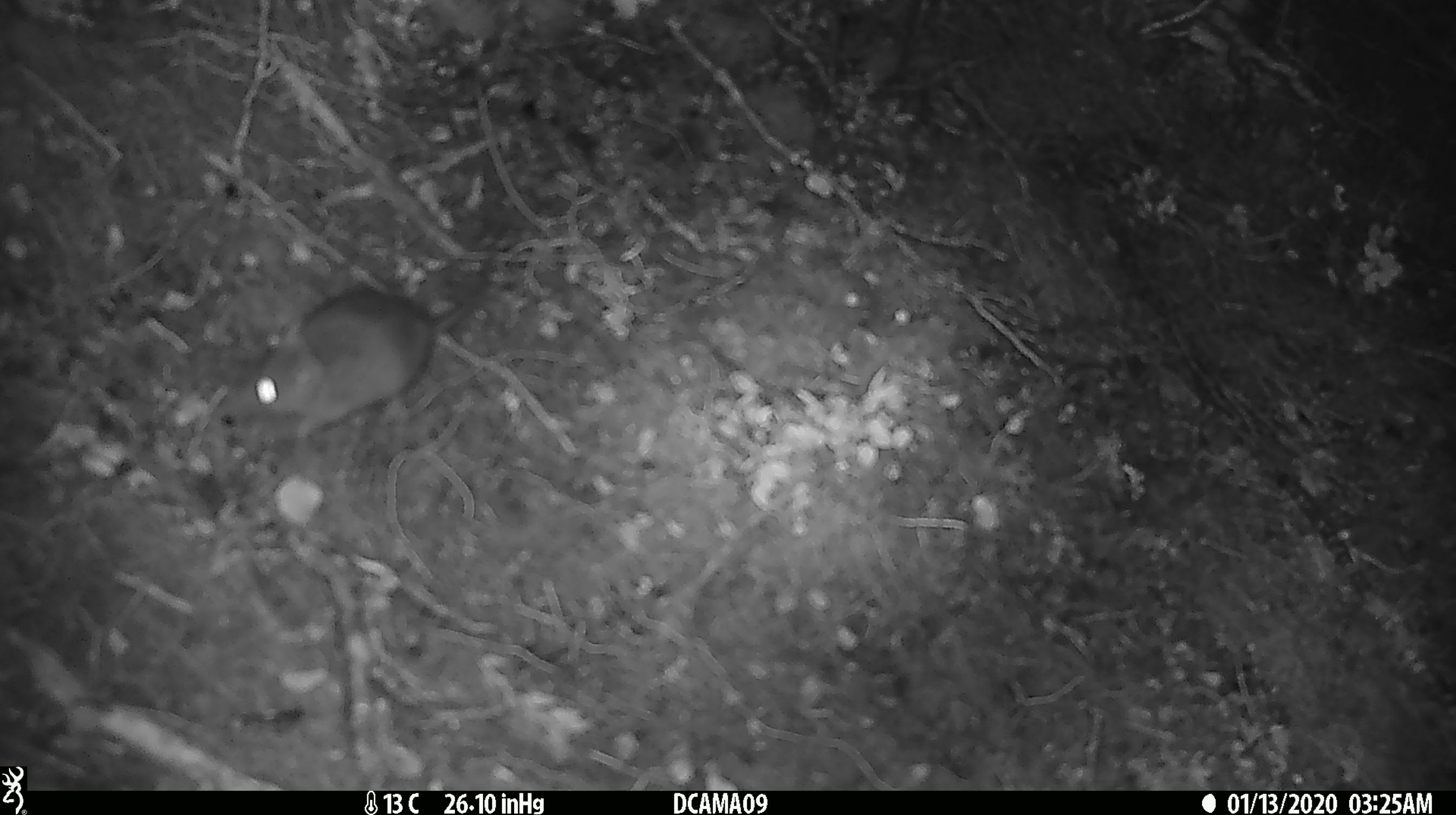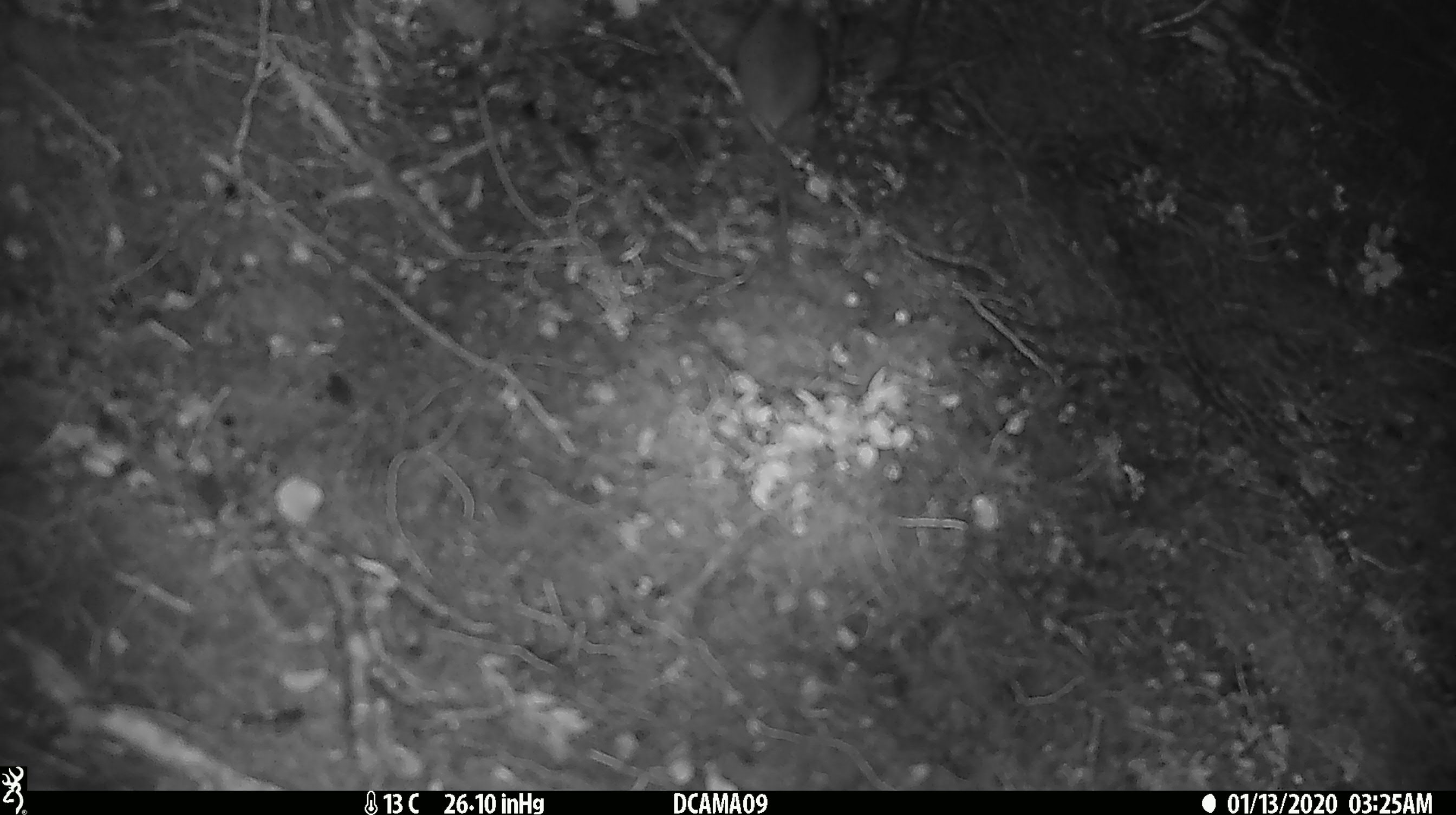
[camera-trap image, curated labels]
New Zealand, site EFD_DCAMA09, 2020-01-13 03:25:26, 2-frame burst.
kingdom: Animalia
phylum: Chordata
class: Mammalia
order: Rodentia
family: Muridae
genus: Mus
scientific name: Mus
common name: mouse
Mouse (Mus).